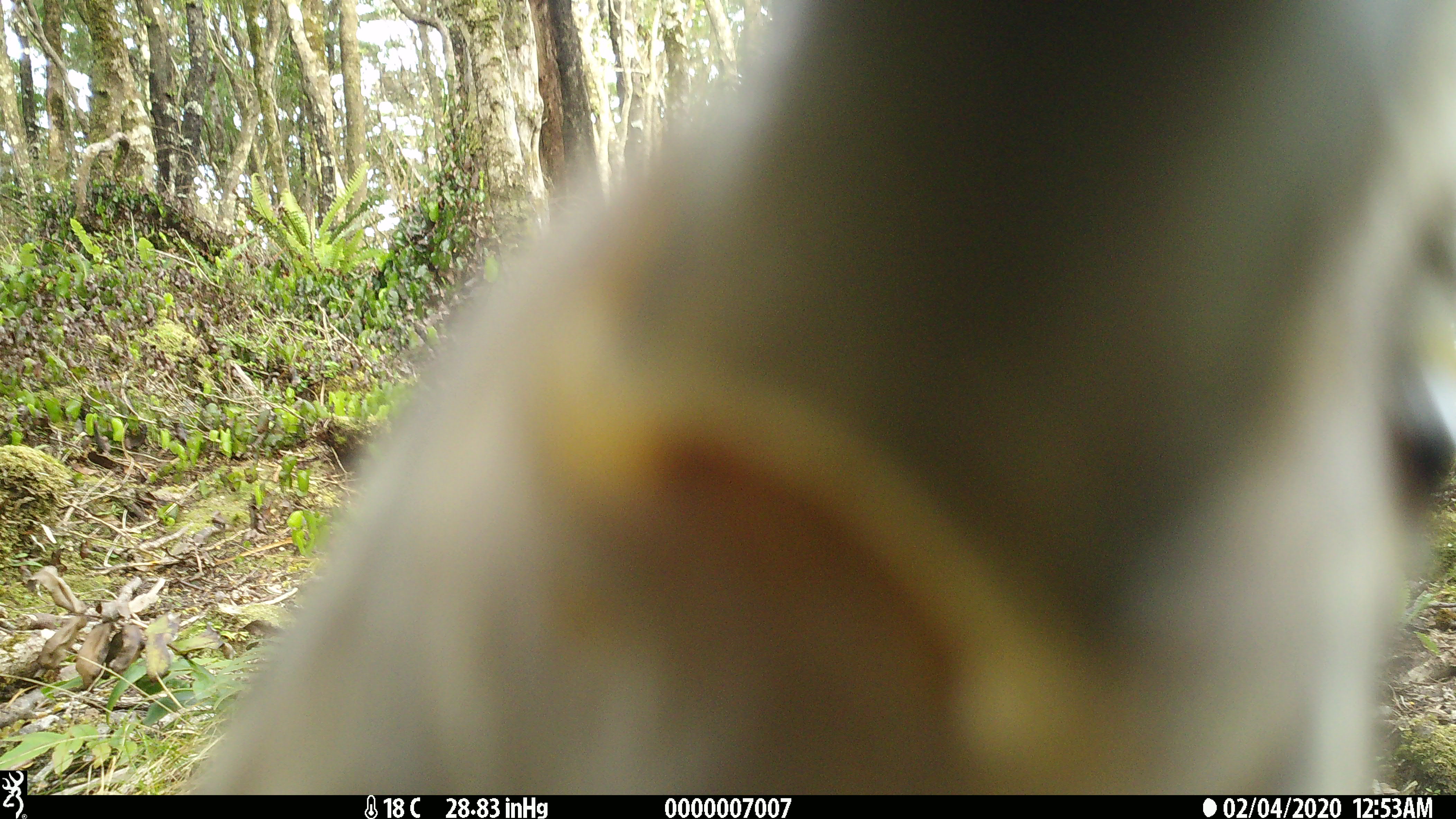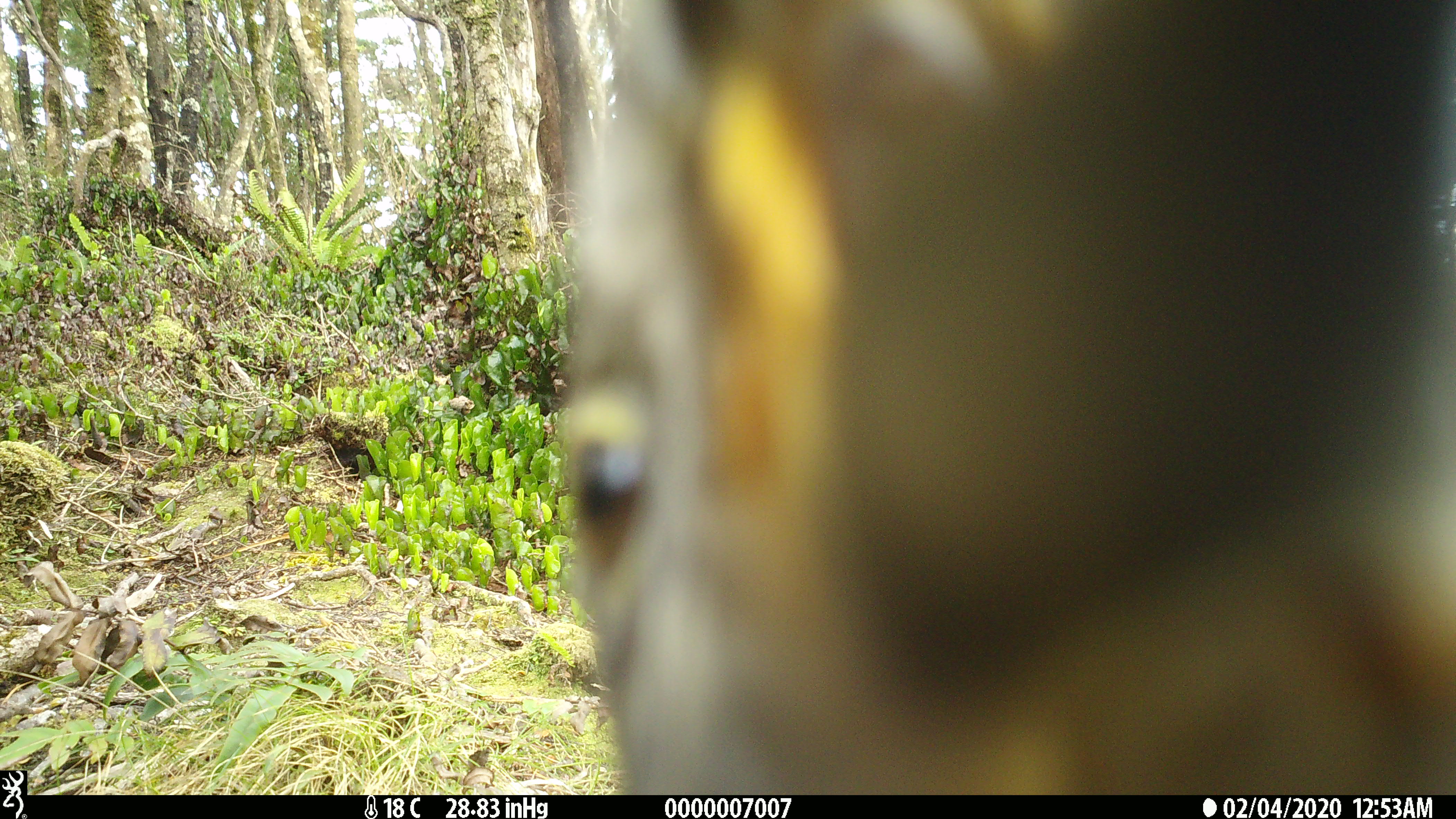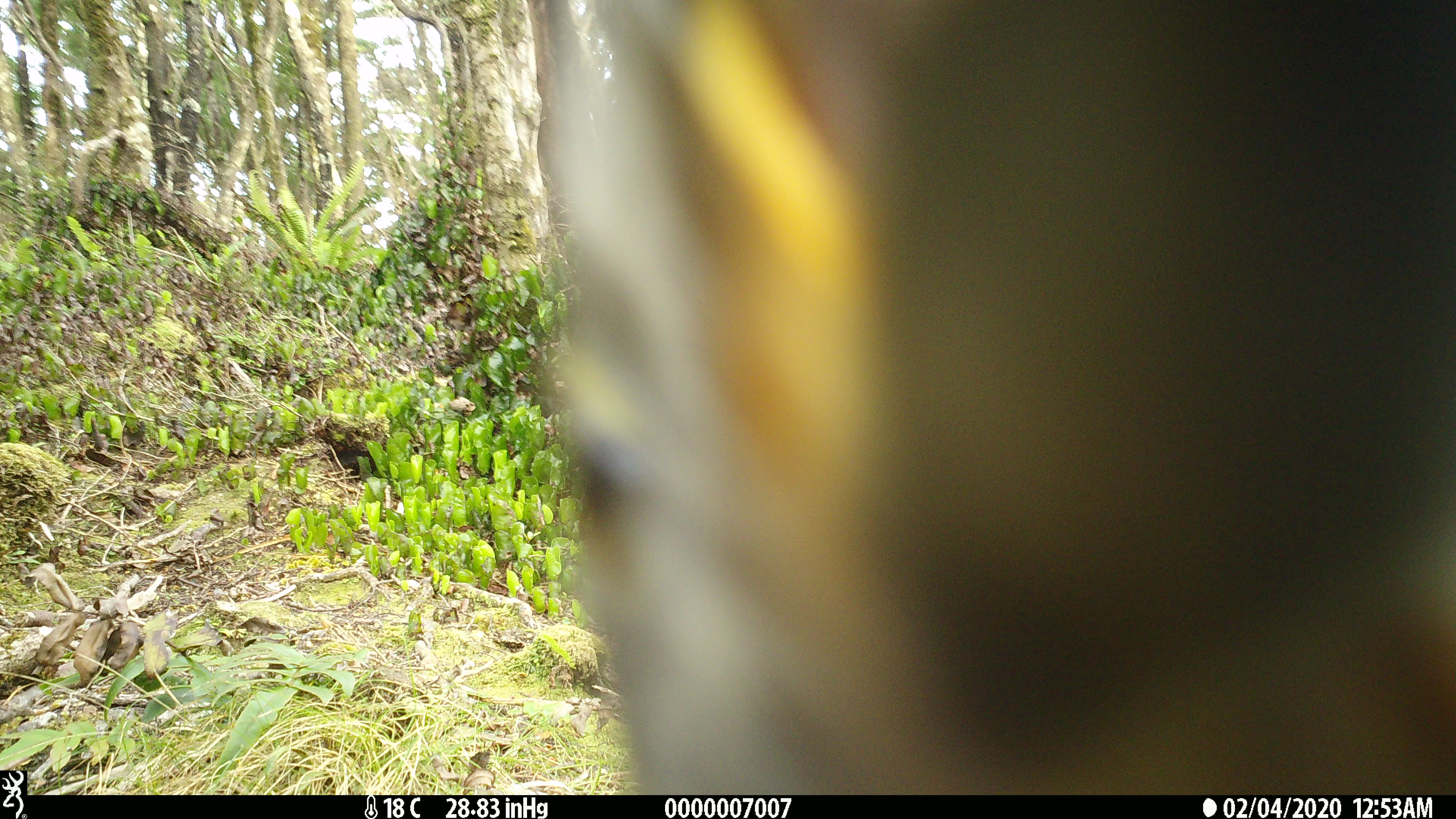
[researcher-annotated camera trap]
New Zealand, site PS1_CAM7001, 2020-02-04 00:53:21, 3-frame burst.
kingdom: Animalia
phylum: Chordata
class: Aves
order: Psittaciformes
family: Strigopidae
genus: Nestor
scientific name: Nestor notabilis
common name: kea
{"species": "kea (Nestor notabilis)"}